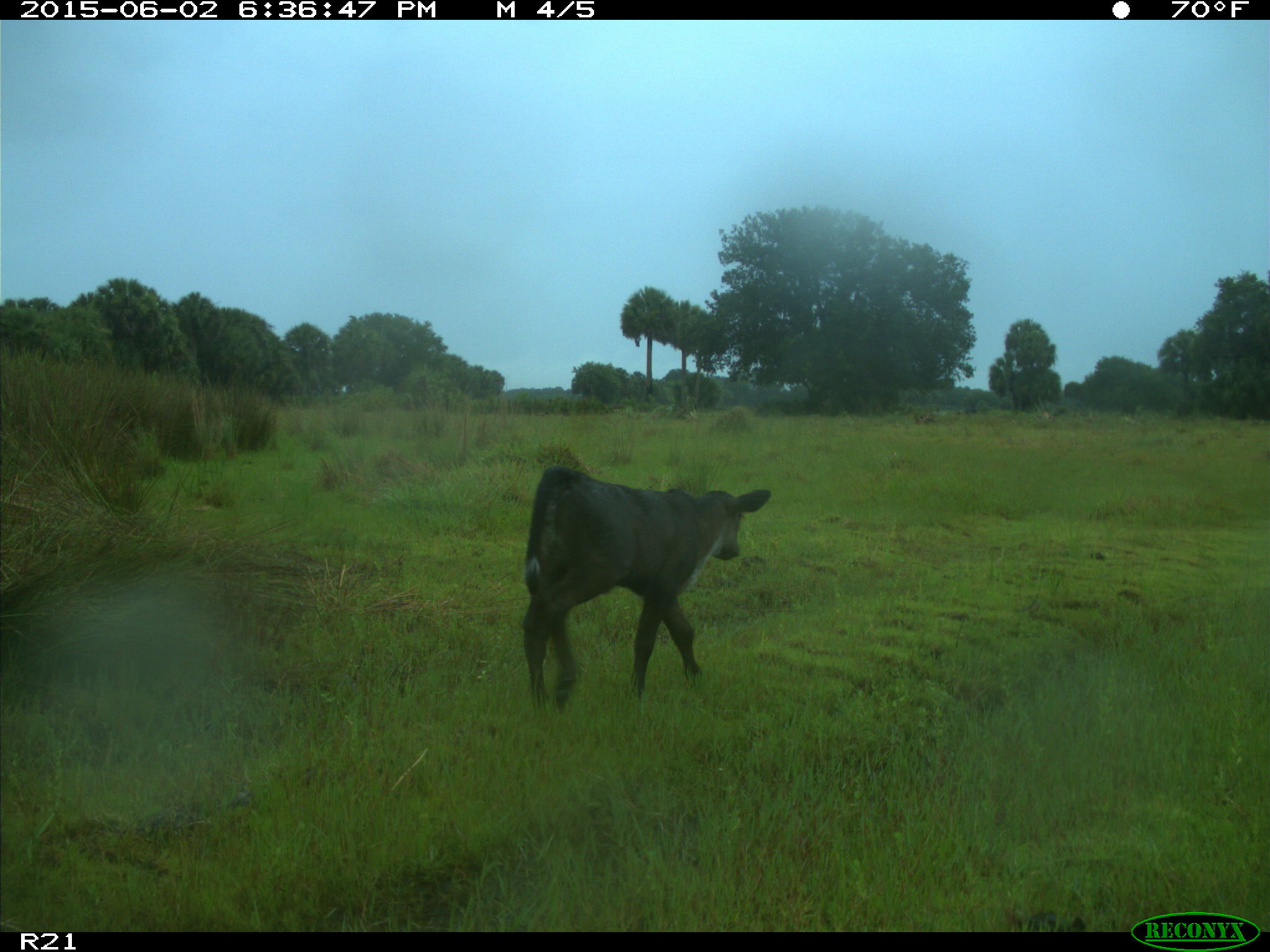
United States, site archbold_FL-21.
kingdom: Animalia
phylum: Chordata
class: Mammalia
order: Artiodactyla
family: Bovidae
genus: Bos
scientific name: Bos taurus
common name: domestic cow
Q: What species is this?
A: Bos taurus (domestic cow).